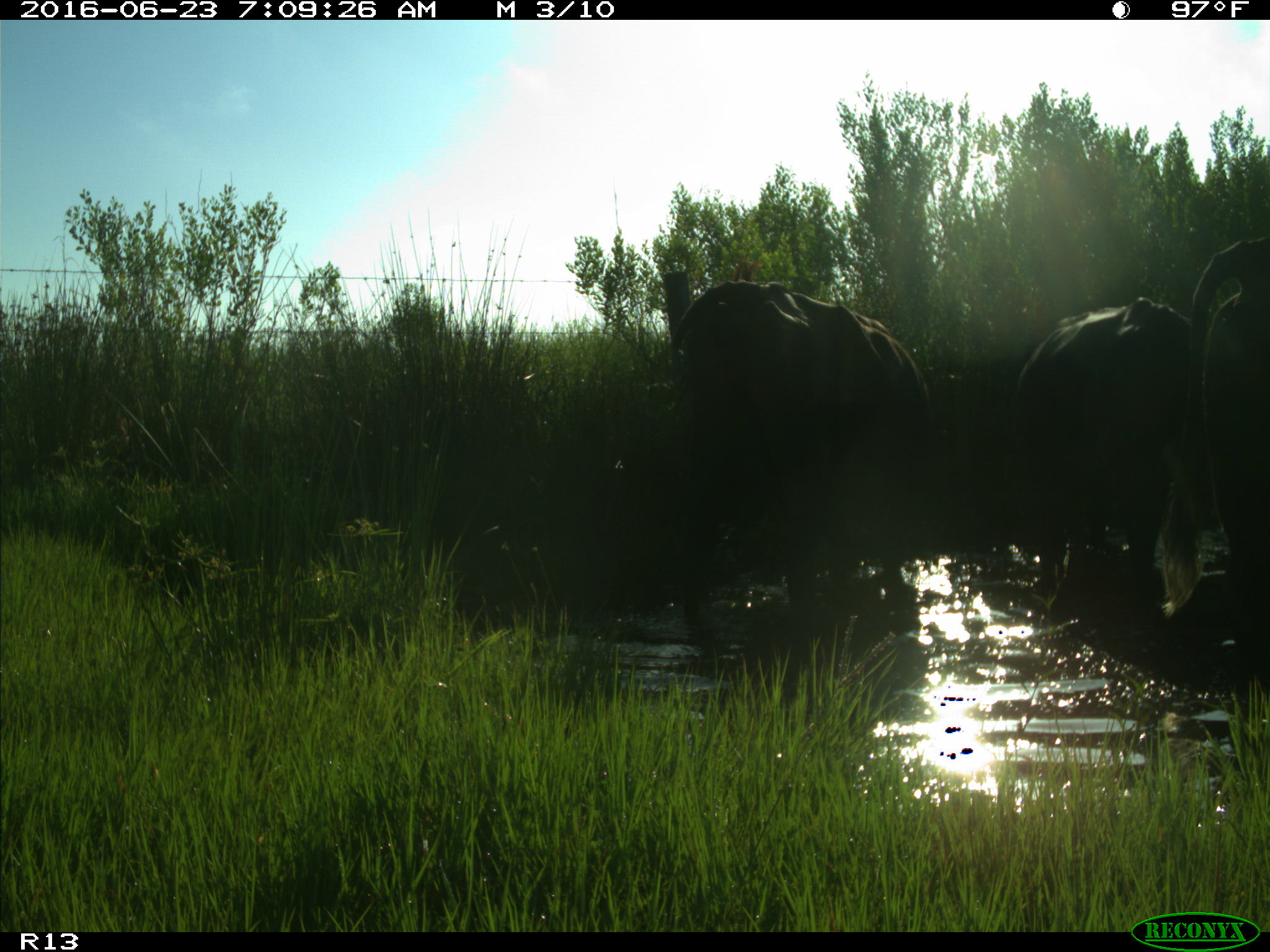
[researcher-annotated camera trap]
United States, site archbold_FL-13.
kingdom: Animalia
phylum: Chordata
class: Mammalia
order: Artiodactyla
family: Bovidae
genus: Bos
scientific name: Bos taurus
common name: domestic cow